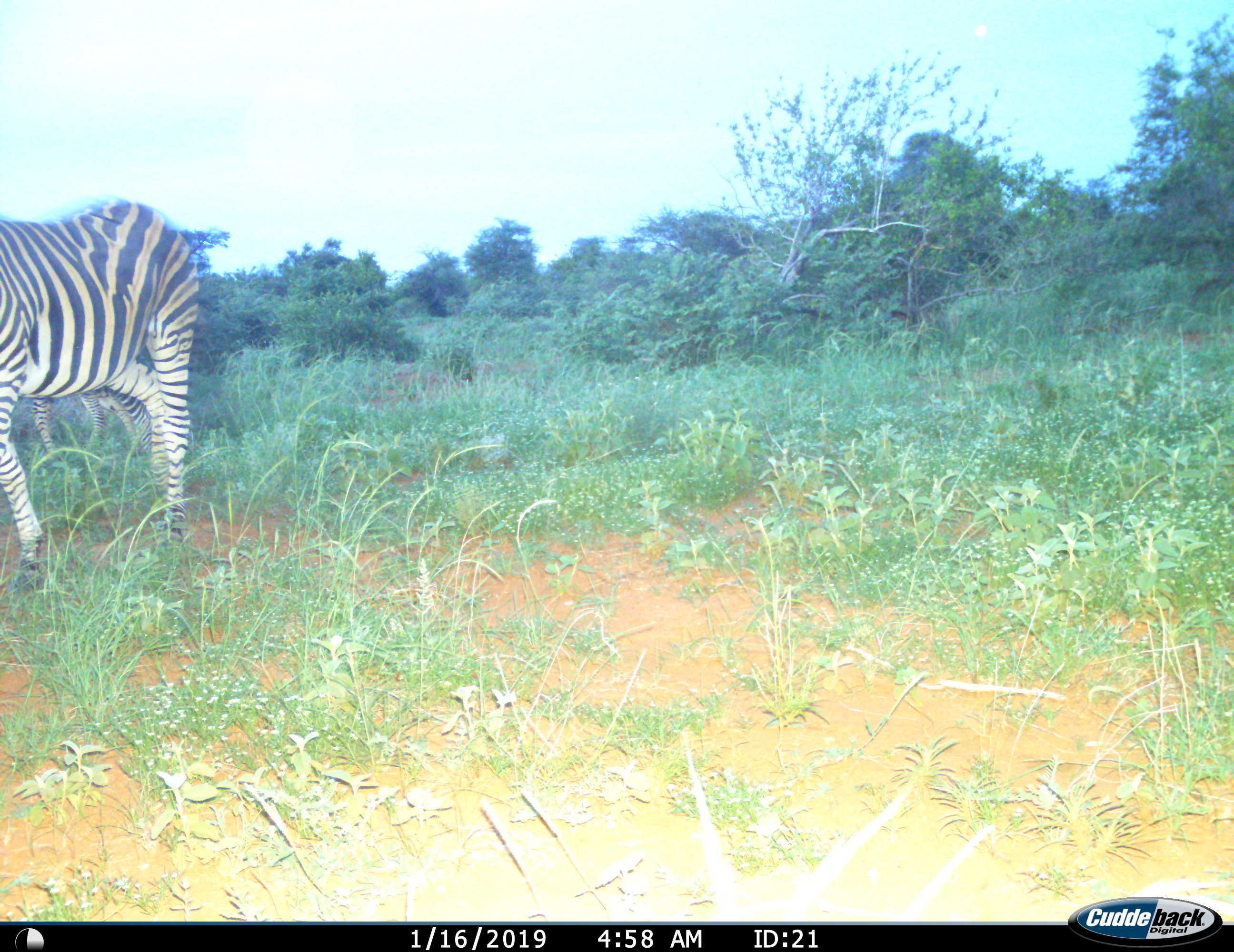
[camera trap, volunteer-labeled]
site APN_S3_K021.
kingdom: Animalia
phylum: Chordata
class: Mammalia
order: Perissodactyla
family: Equidae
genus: Equus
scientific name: Equus quagga burchellii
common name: burchell's zebra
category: zebraburchells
Zebraburchells (burchell's zebra) (Equus quagga burchellii), count 1. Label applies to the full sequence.